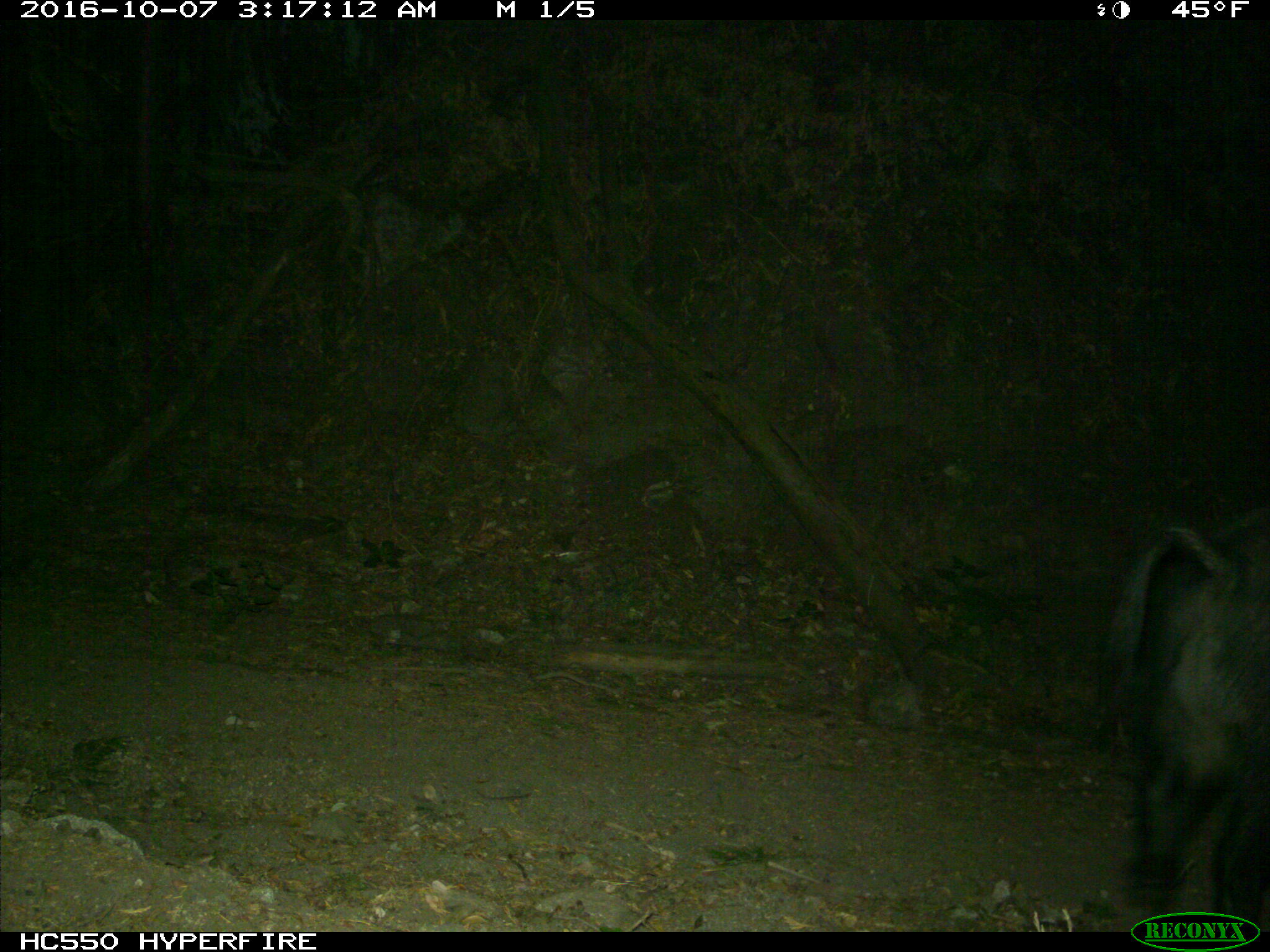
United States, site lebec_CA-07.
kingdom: Animalia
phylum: Chordata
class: Mammalia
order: Artiodactyla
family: Suidae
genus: Sus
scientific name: Sus scrofa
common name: wild boar